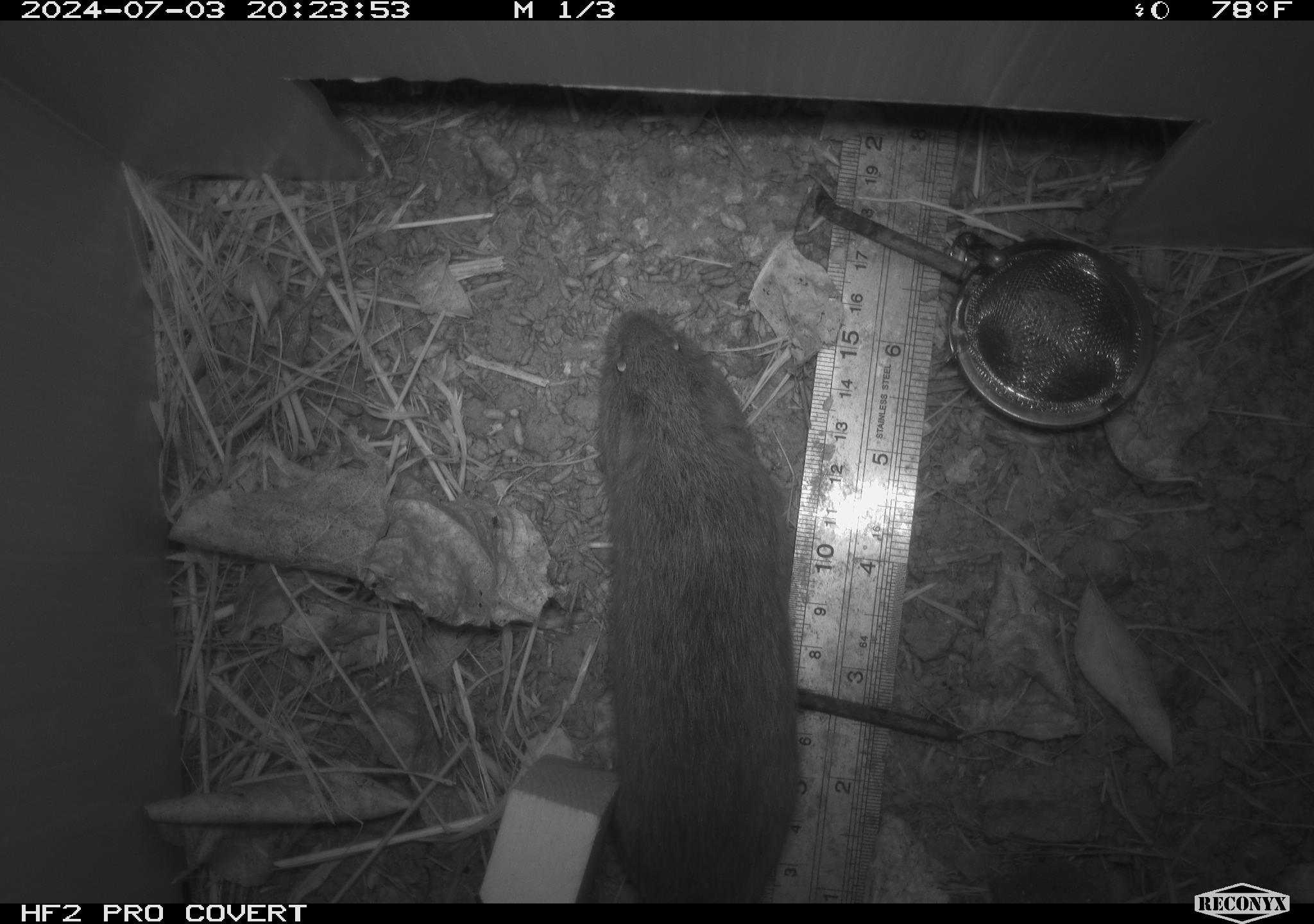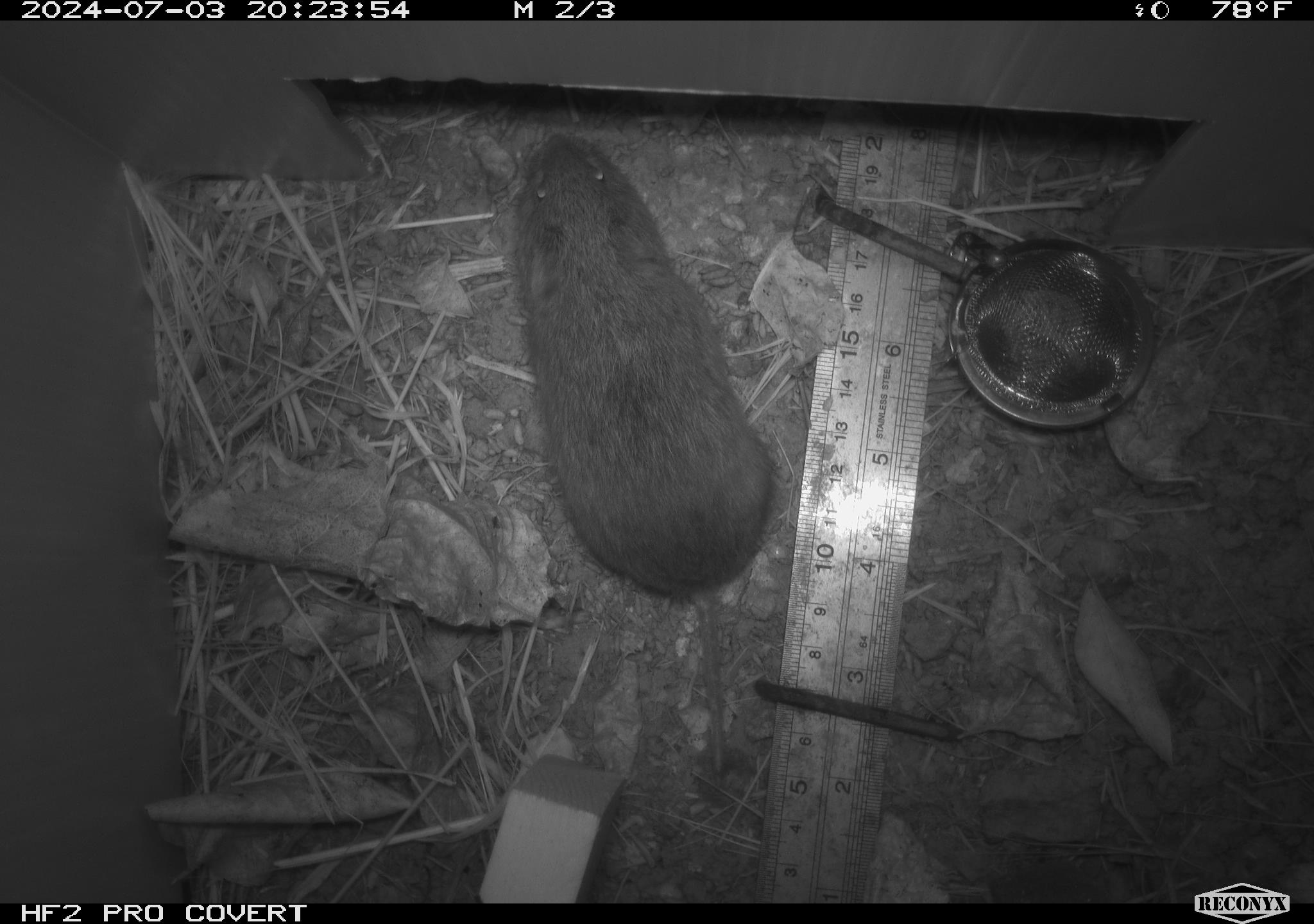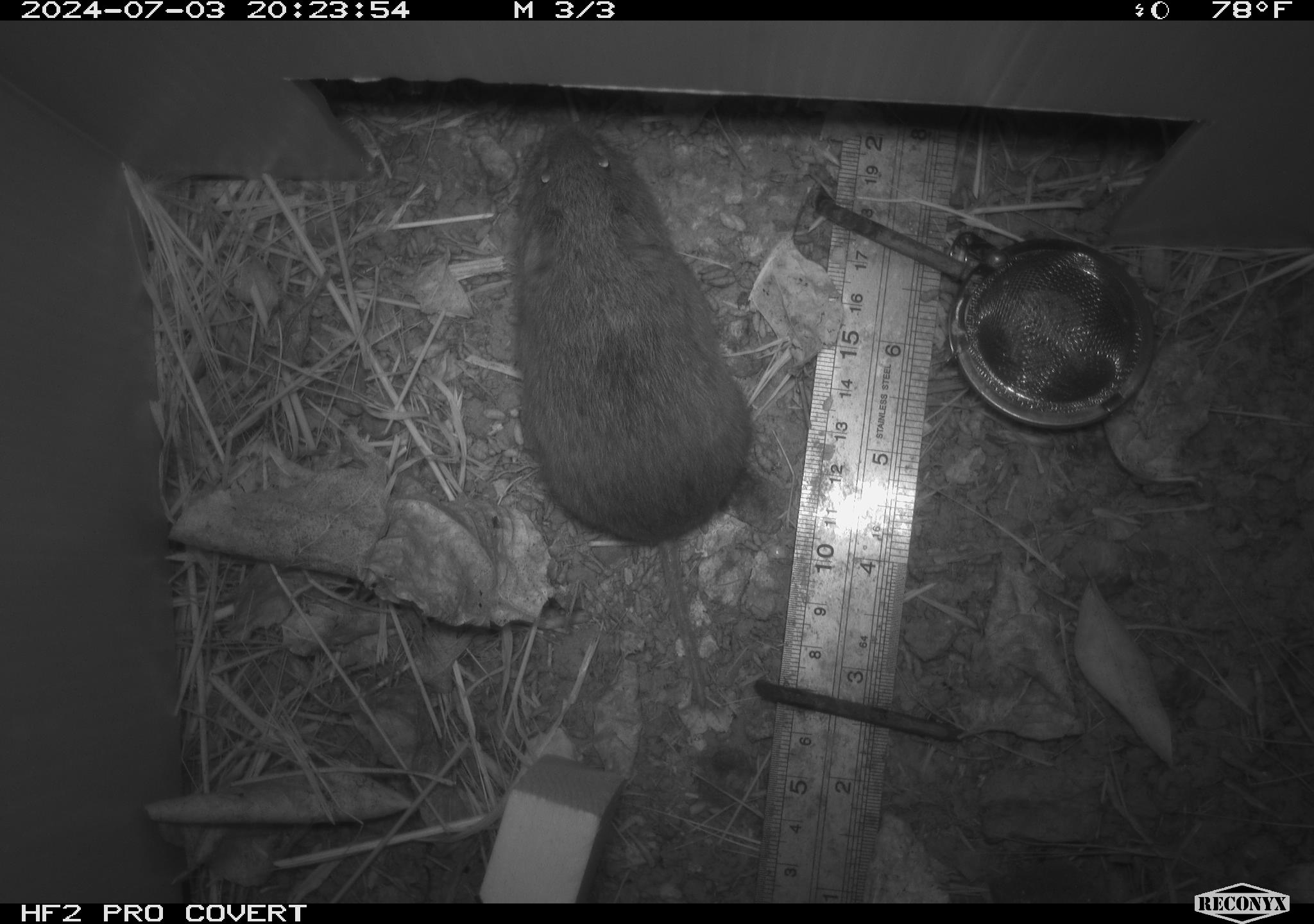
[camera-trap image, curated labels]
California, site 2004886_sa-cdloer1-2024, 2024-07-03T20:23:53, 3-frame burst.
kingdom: Animalia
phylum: Chordata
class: Mammalia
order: Rodentia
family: Cricetidae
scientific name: Arvicolinae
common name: voles, lemmings, and muskrats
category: arvicolinae subfamily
Arvicolinae subfamily (voles, lemmings, and muskrats) (Arvicolinae).